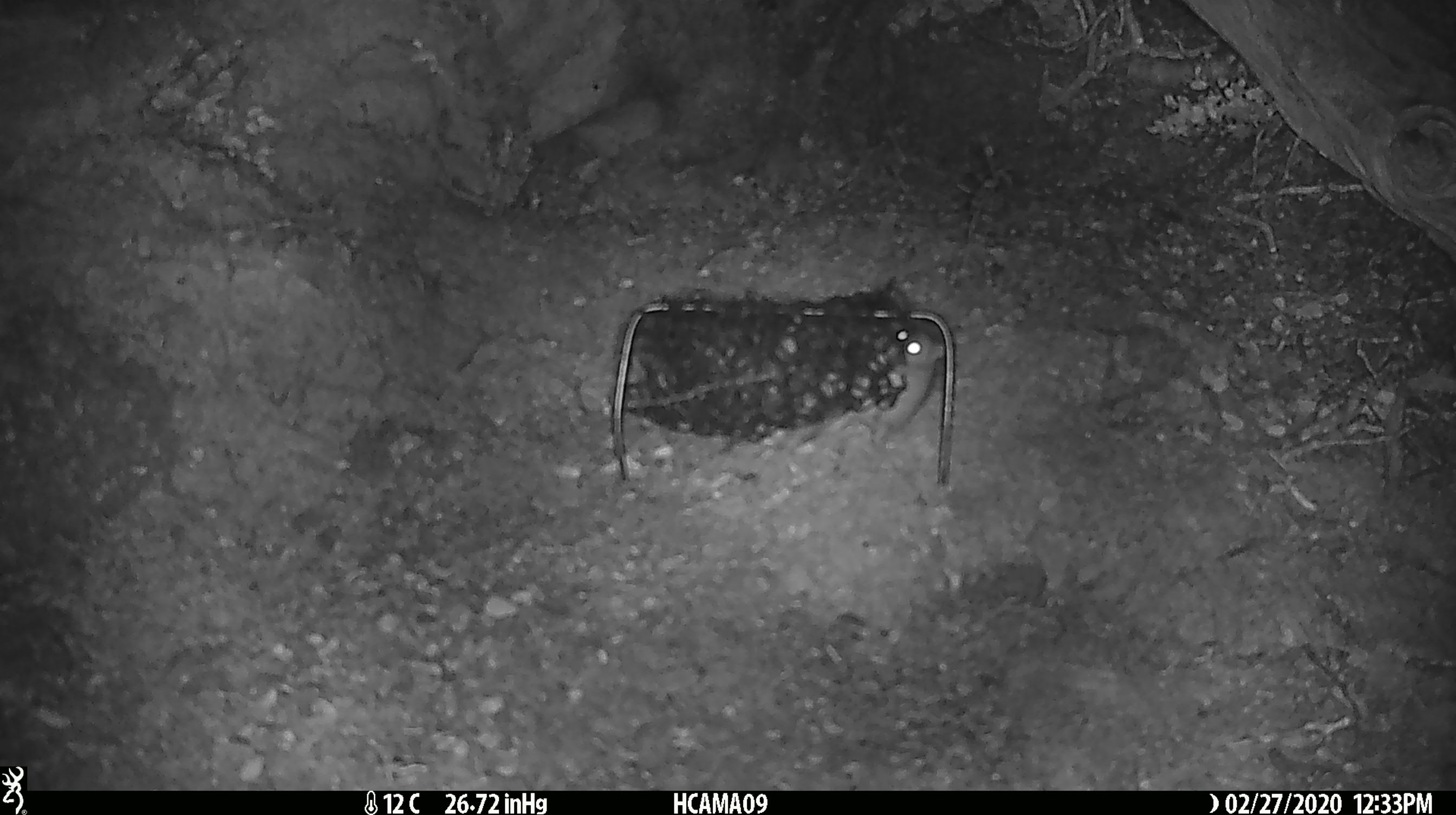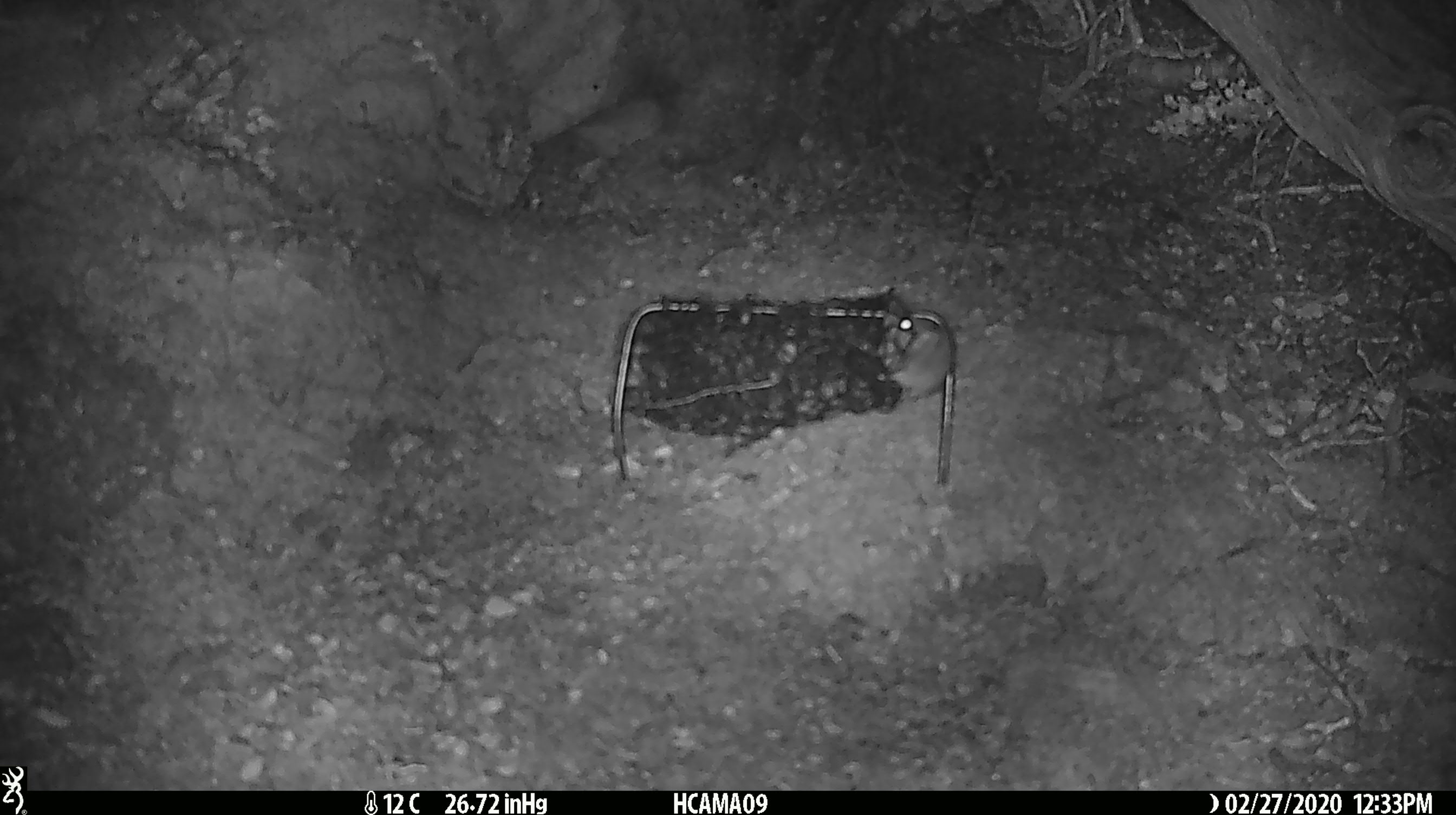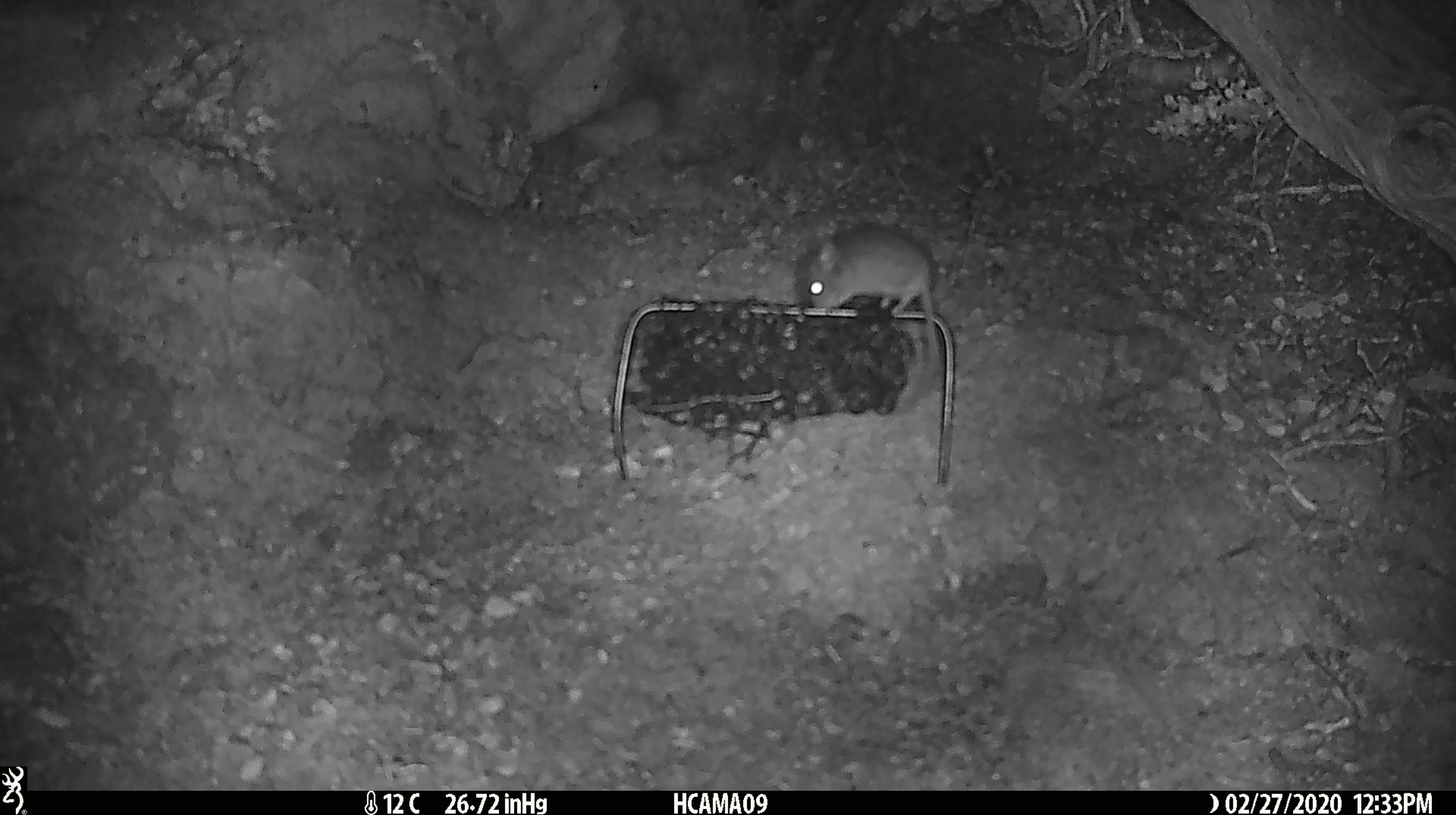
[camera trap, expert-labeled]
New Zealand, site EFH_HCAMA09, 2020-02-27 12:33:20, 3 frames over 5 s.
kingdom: Animalia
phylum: Chordata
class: Mammalia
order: Rodentia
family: Muridae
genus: Mus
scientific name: Mus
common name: mouse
Mouse (Mus).